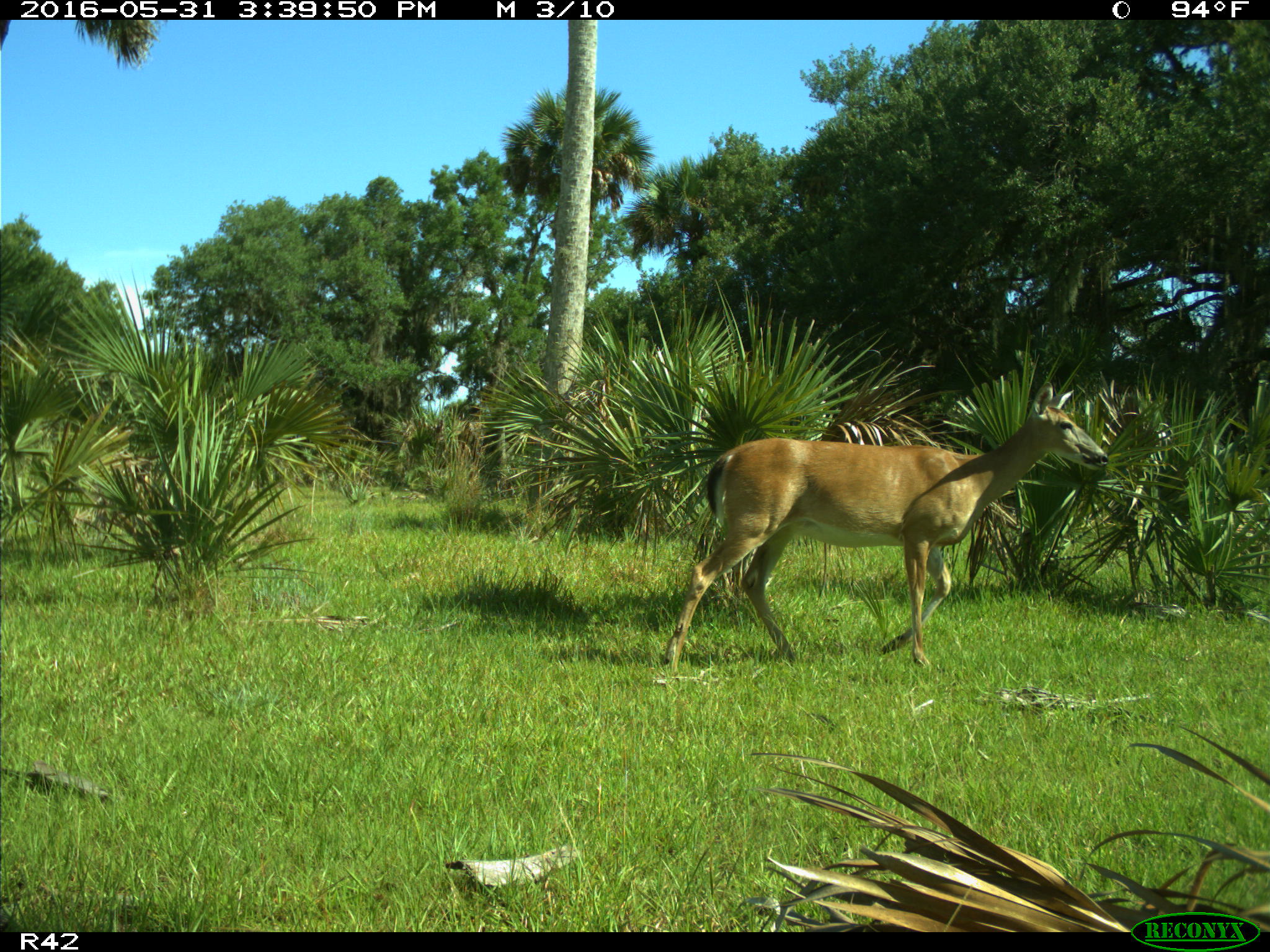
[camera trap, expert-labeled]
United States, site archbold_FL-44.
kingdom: Animalia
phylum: Chordata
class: Mammalia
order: Artiodactyla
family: Cervidae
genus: Odocoileus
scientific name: Odocoileus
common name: deer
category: unidentified deer